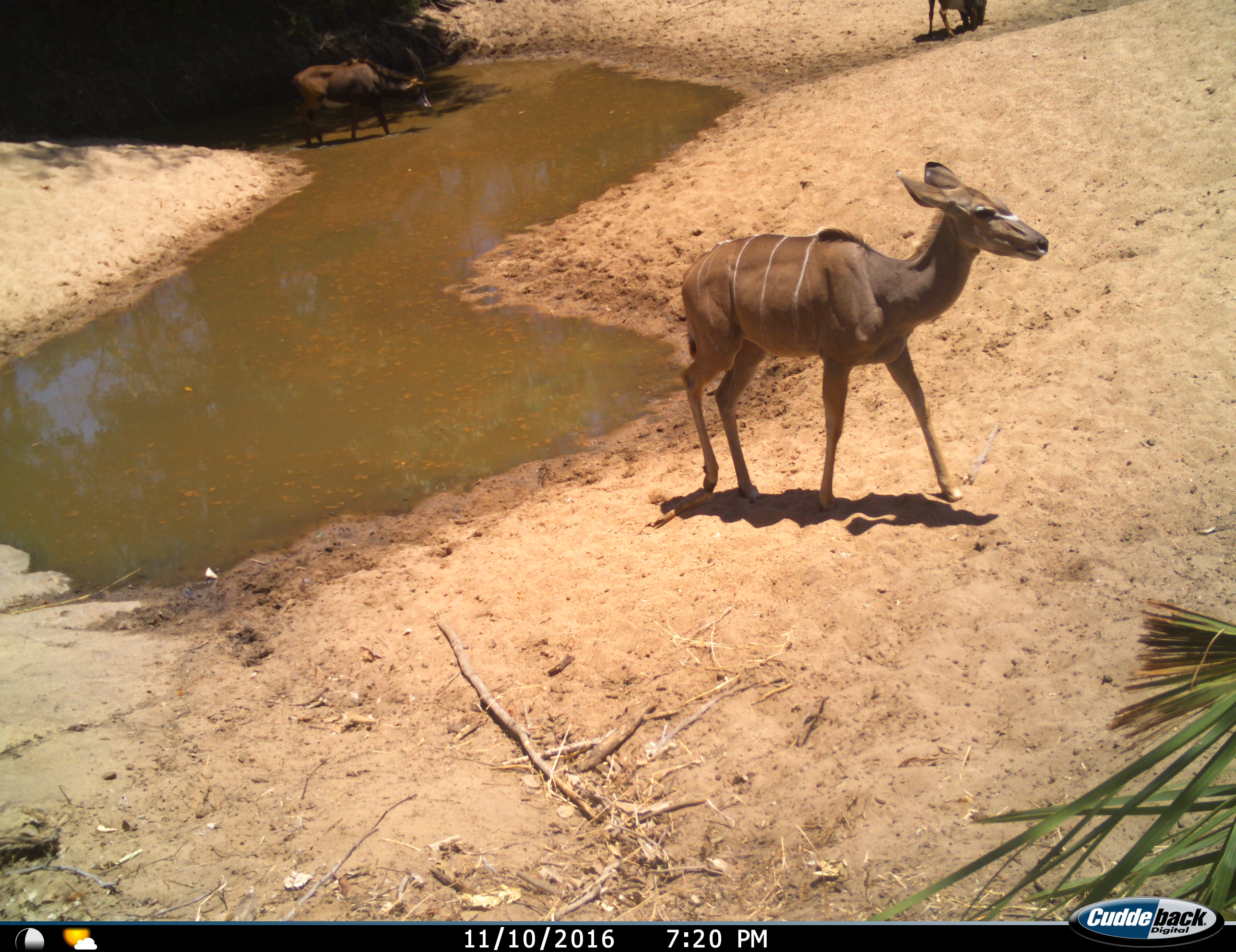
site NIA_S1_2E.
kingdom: Animalia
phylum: Chordata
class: Mammalia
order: Artiodactyla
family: Bovidae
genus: Tragelaphus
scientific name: Tragelaphus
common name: kudu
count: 1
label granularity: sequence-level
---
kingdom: Animalia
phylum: Chordata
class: Mammalia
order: Artiodactyla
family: Bovidae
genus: Hippotragus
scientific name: Hippotragus niger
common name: sable antelope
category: sable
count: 2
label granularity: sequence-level